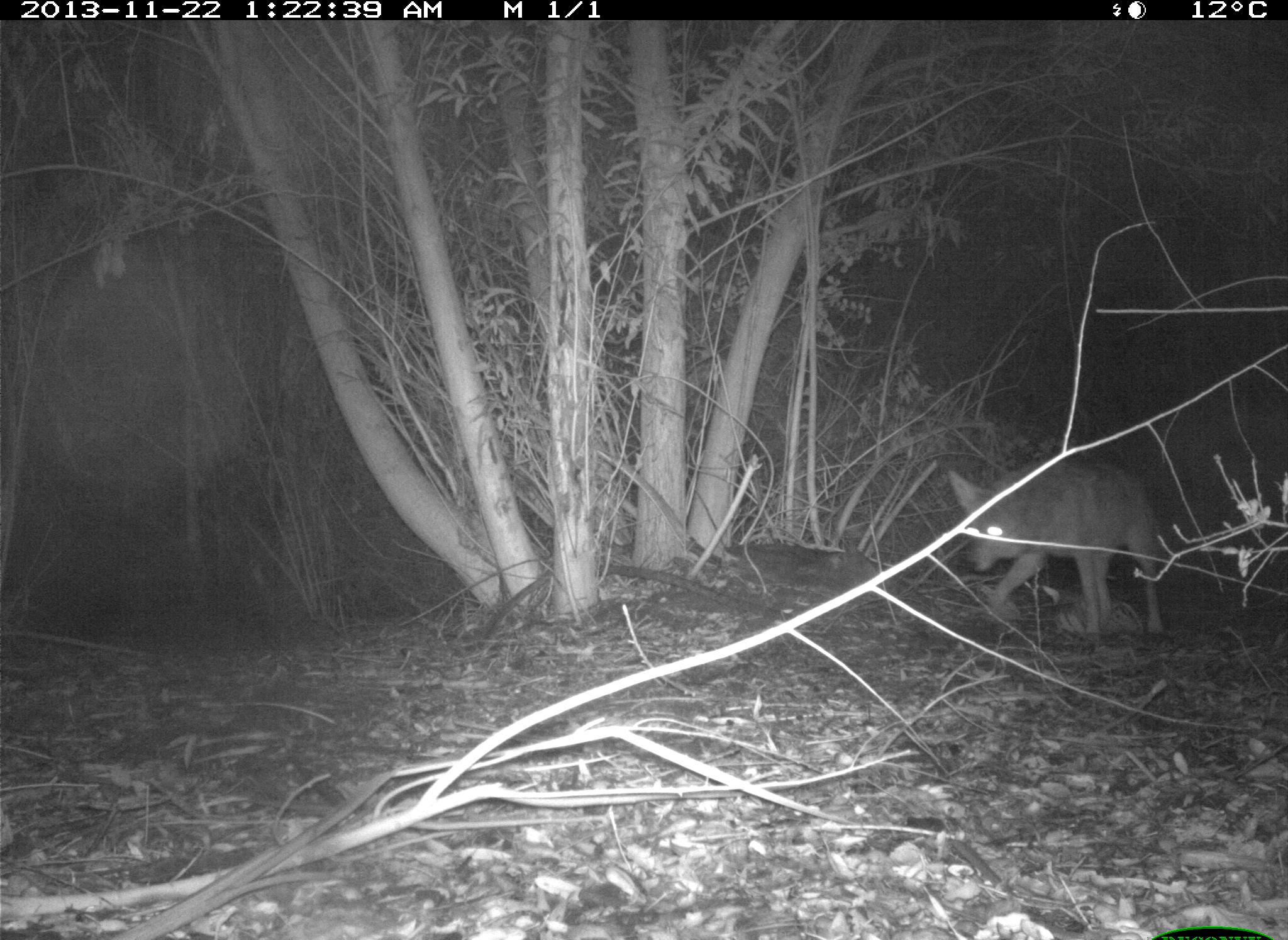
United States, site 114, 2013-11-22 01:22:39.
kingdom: Animalia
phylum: Chordata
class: Mammalia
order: Carnivora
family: Canidae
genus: Canis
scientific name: Canis latrans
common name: coyote